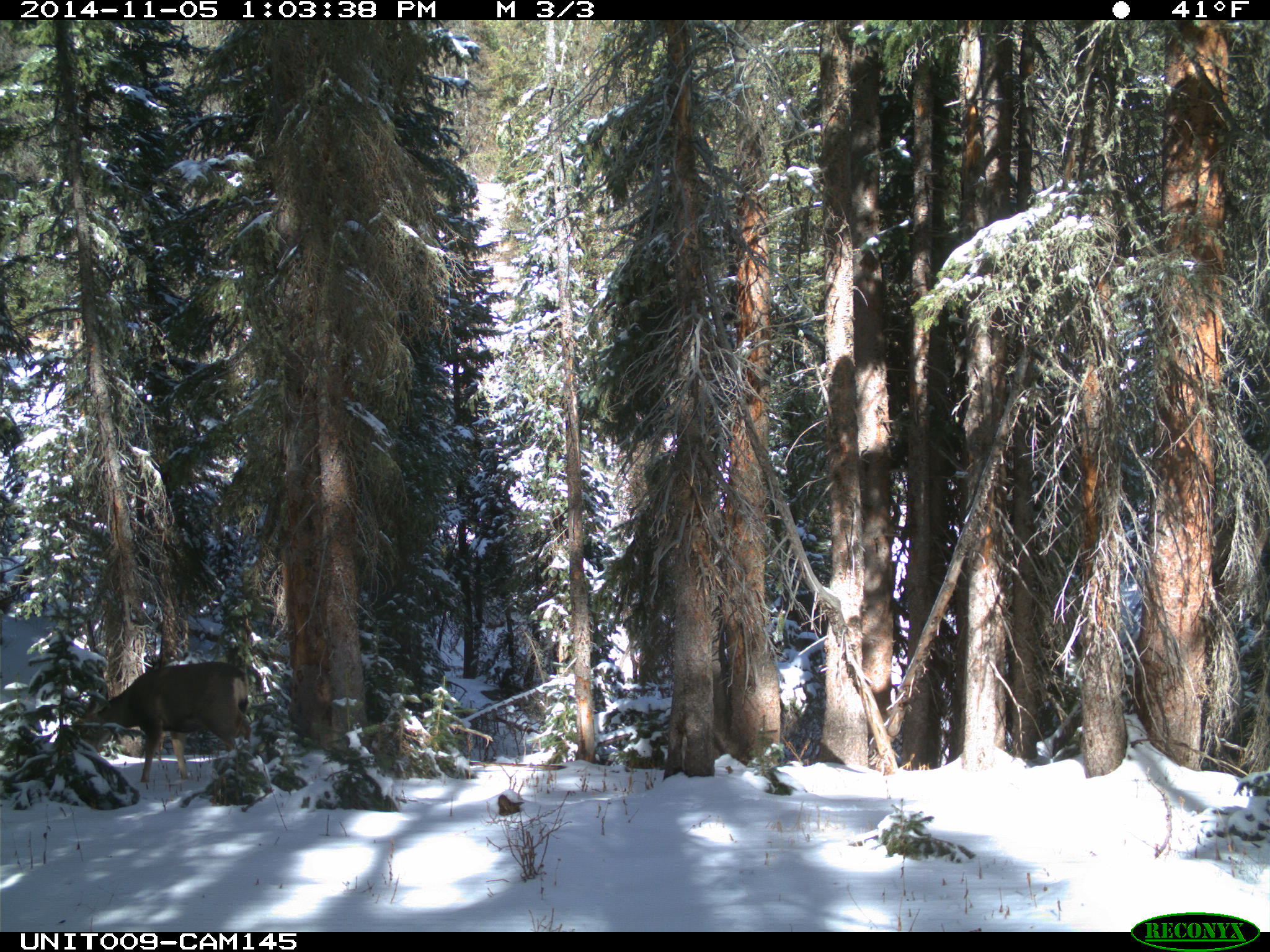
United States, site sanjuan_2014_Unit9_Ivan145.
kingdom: Animalia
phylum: Chordata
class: Mammalia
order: Artiodactyla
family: Cervidae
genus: Odocoileus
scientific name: Odocoileus hemionus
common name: mule deer